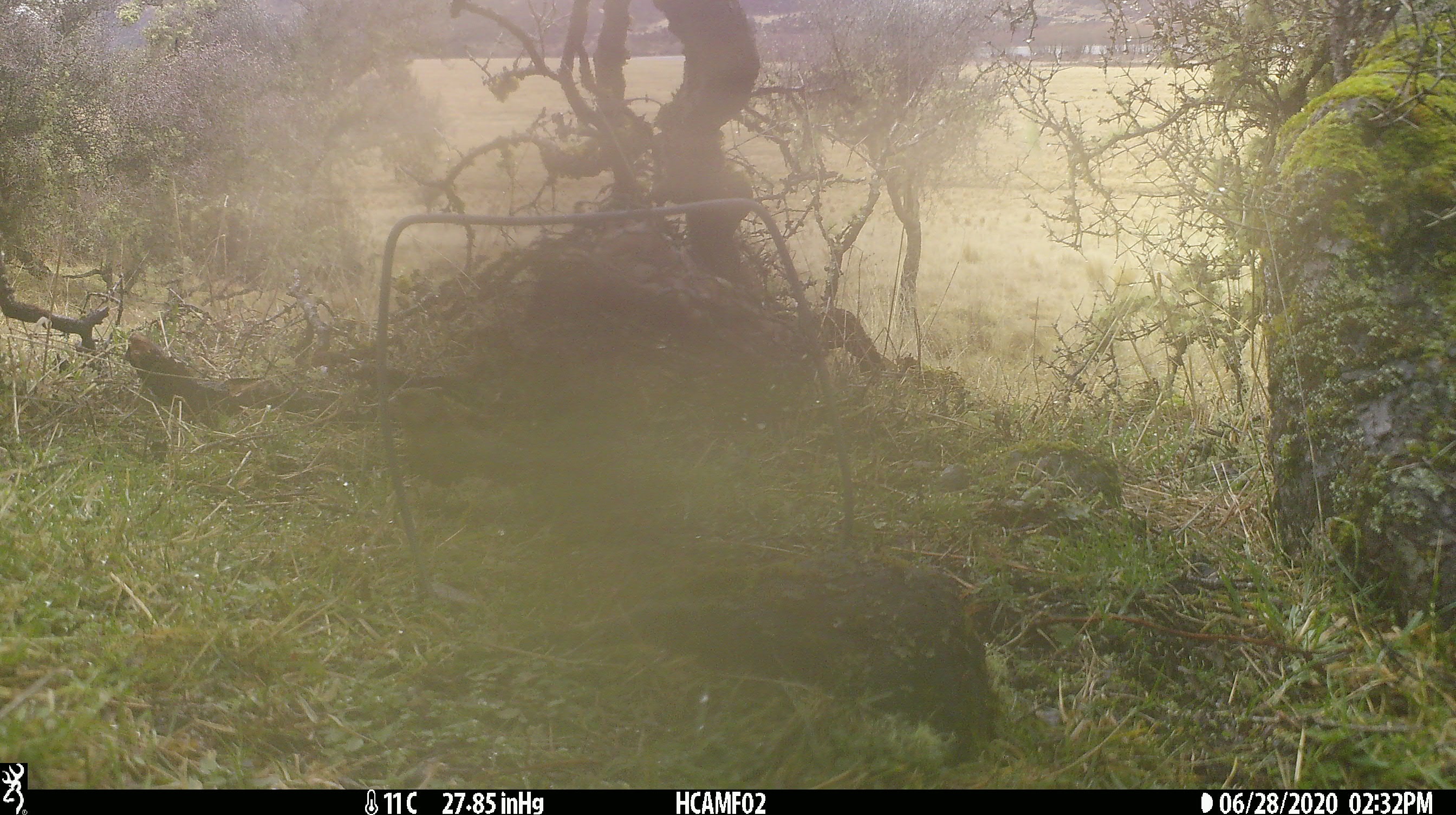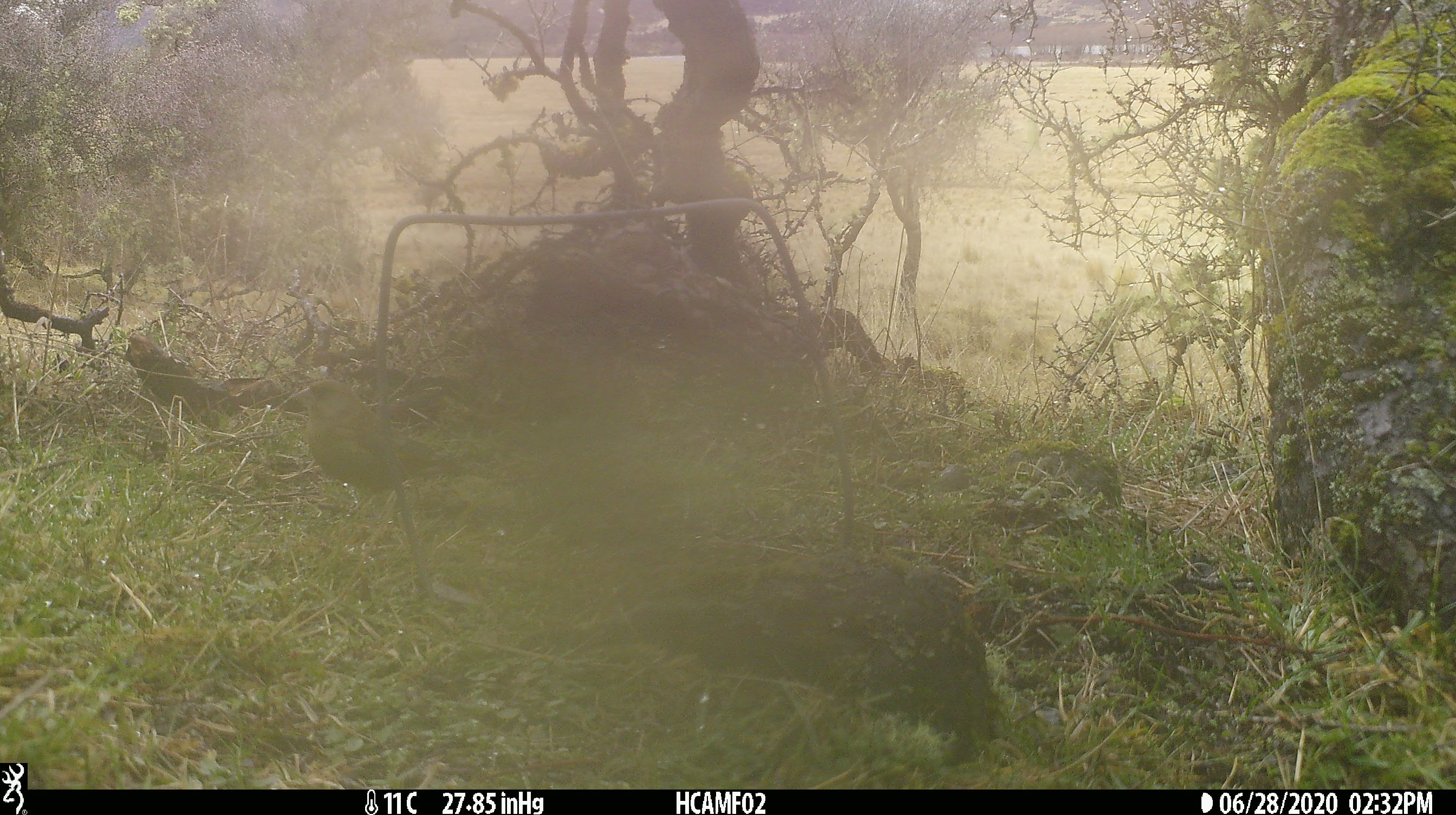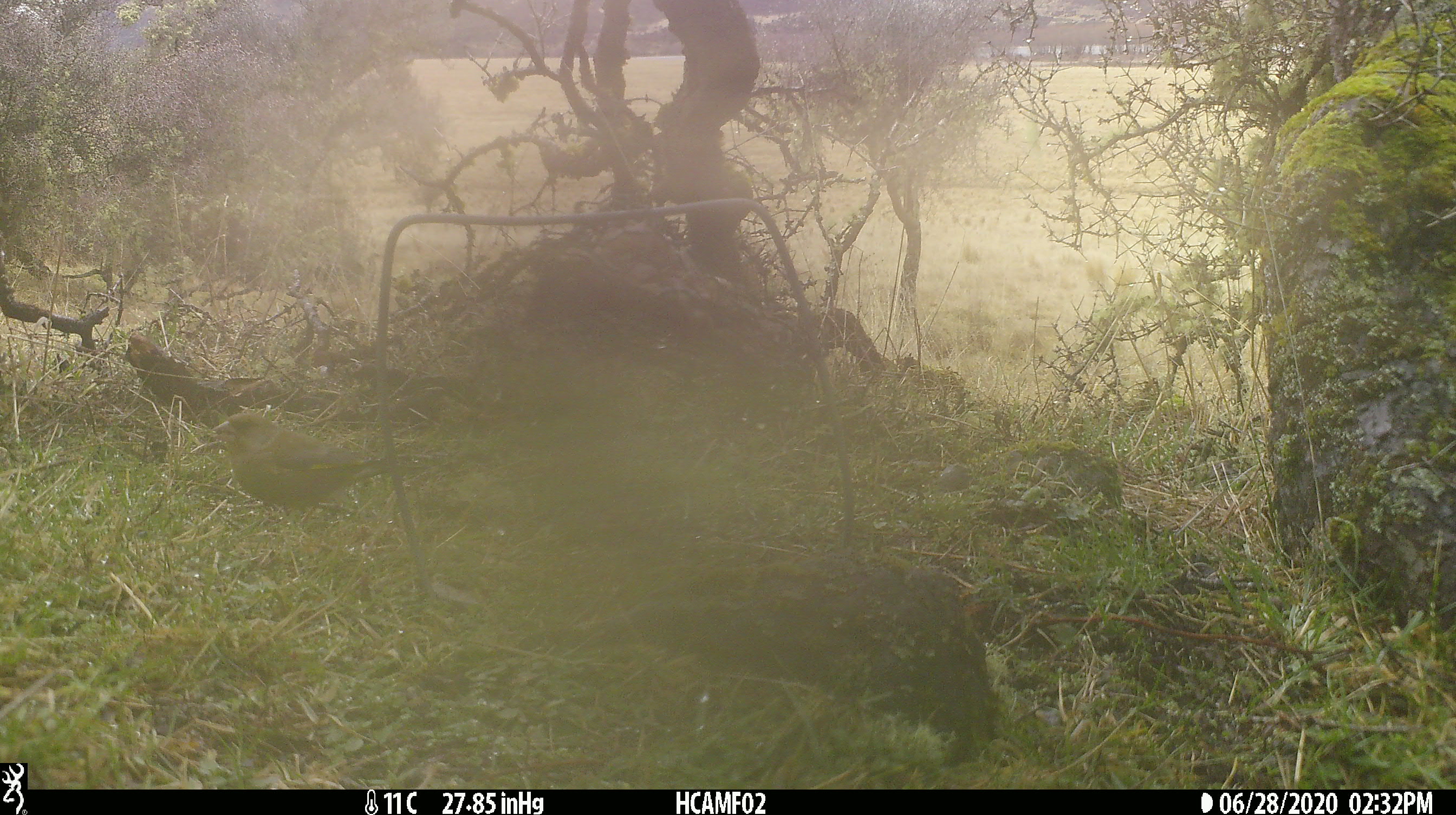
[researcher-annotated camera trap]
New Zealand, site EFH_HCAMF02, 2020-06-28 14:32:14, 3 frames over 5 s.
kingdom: Animalia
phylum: Chordata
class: Aves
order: Passeriformes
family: Fringillidae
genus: Chloris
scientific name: Chloris chloris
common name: greenfinch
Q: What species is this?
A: Greenfinch (Chloris chloris).